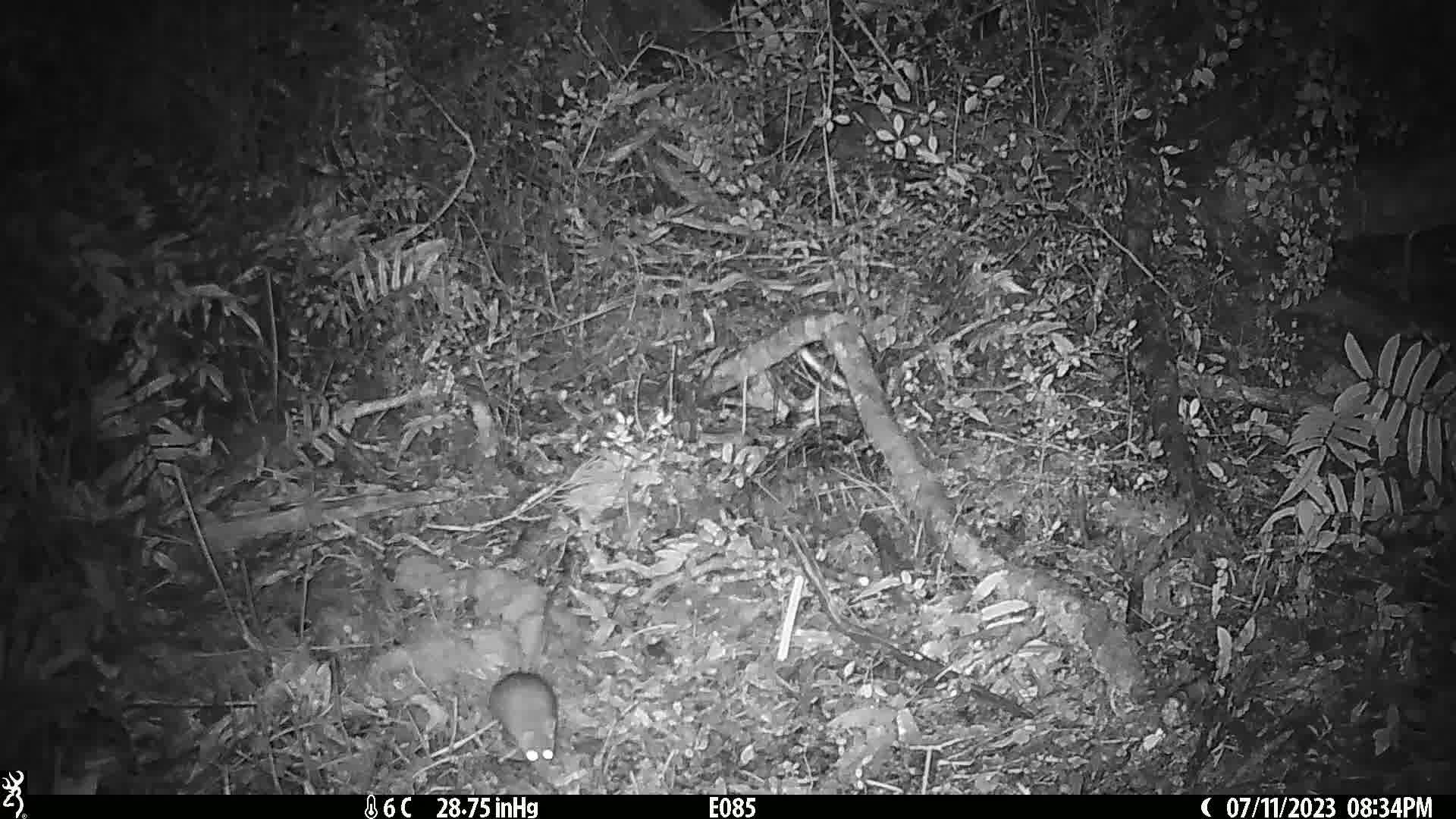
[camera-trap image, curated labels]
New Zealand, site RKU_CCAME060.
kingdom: Animalia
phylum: Chordata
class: Mammalia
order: Rodentia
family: Muridae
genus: Rattus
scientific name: Rattus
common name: rat